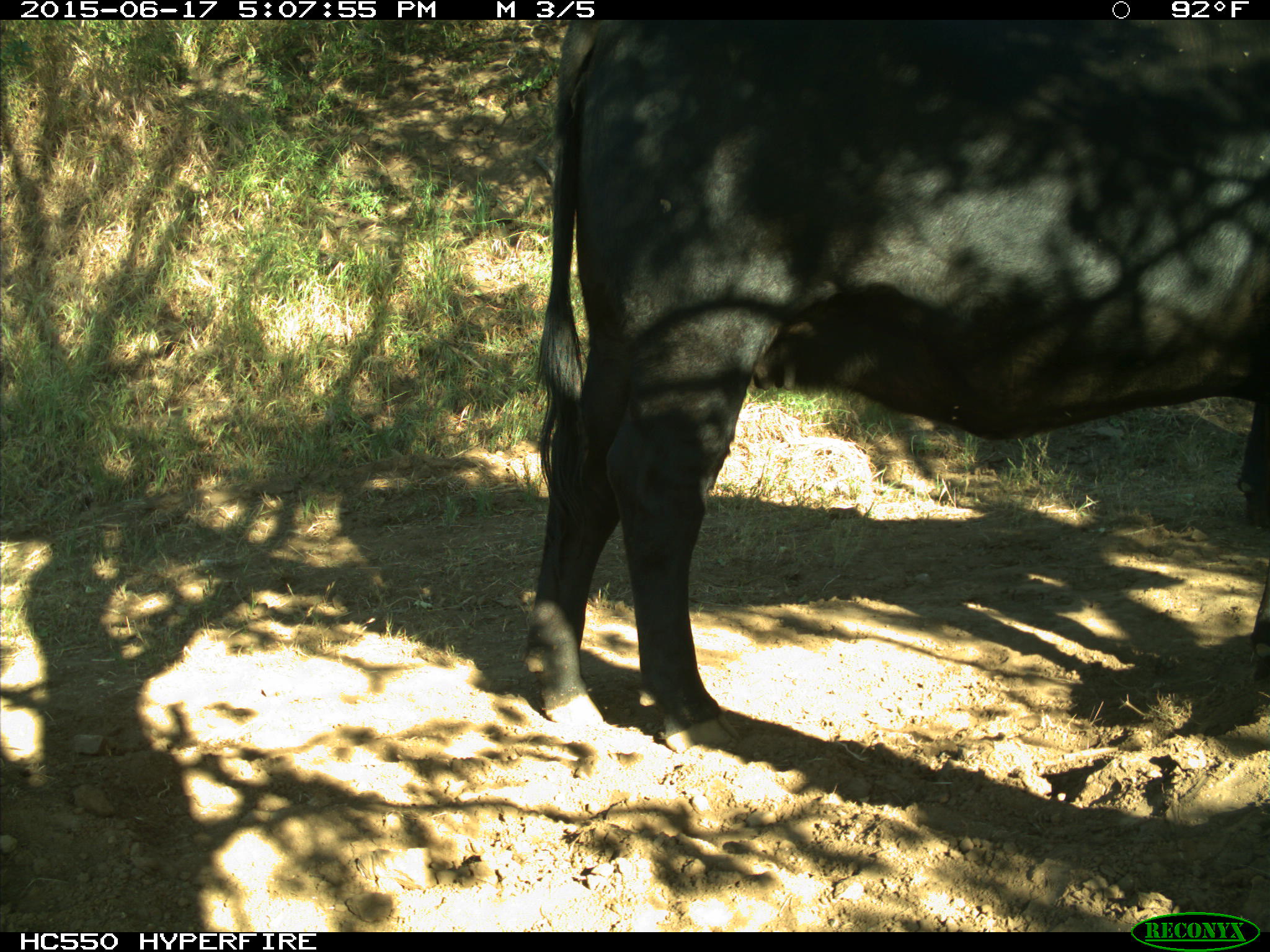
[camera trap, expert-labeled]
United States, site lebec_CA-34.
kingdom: Animalia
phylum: Chordata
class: Mammalia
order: Artiodactyla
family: Bovidae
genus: Bos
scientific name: Bos taurus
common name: domestic cow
Bos taurus (domestic cow).